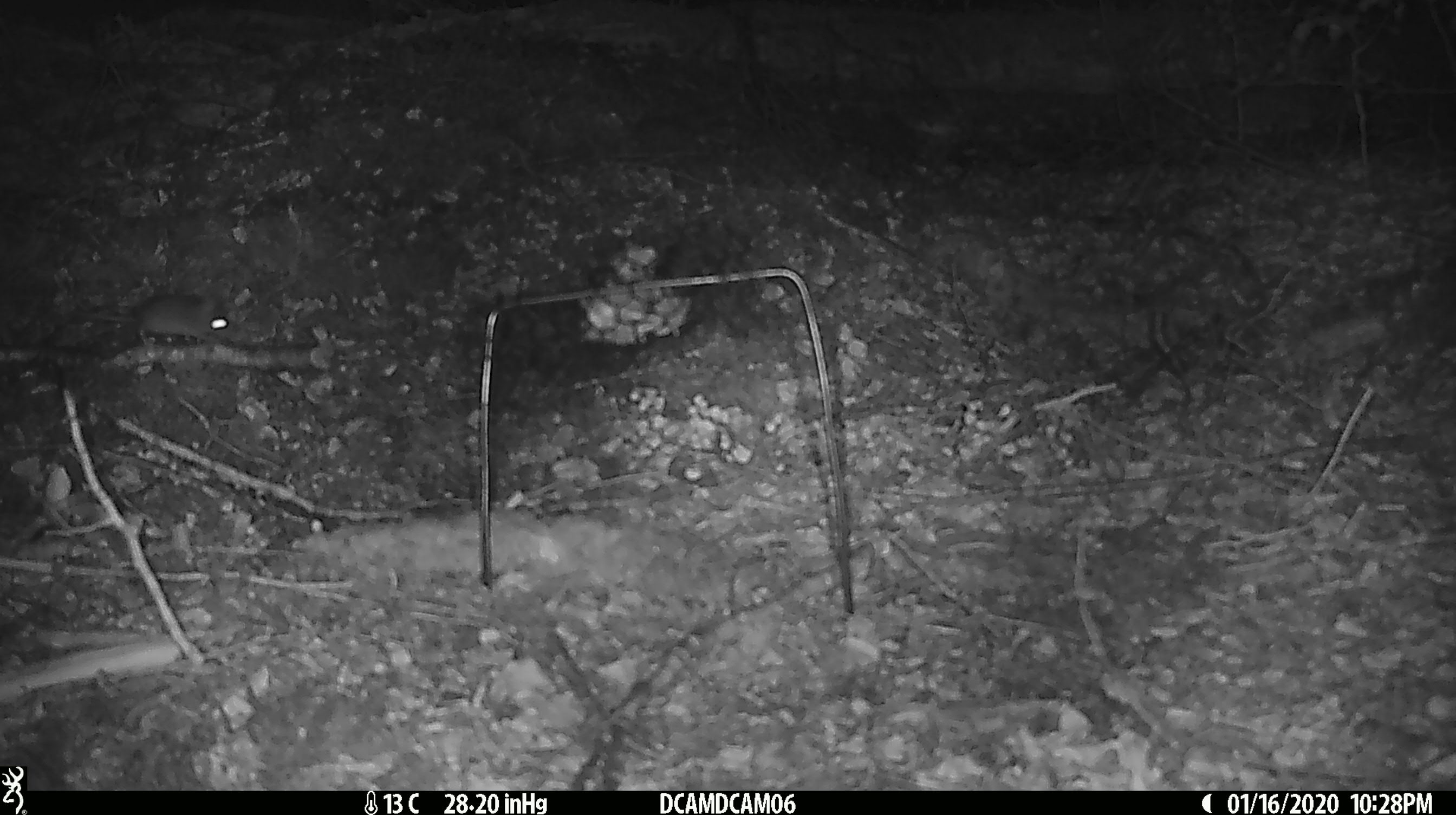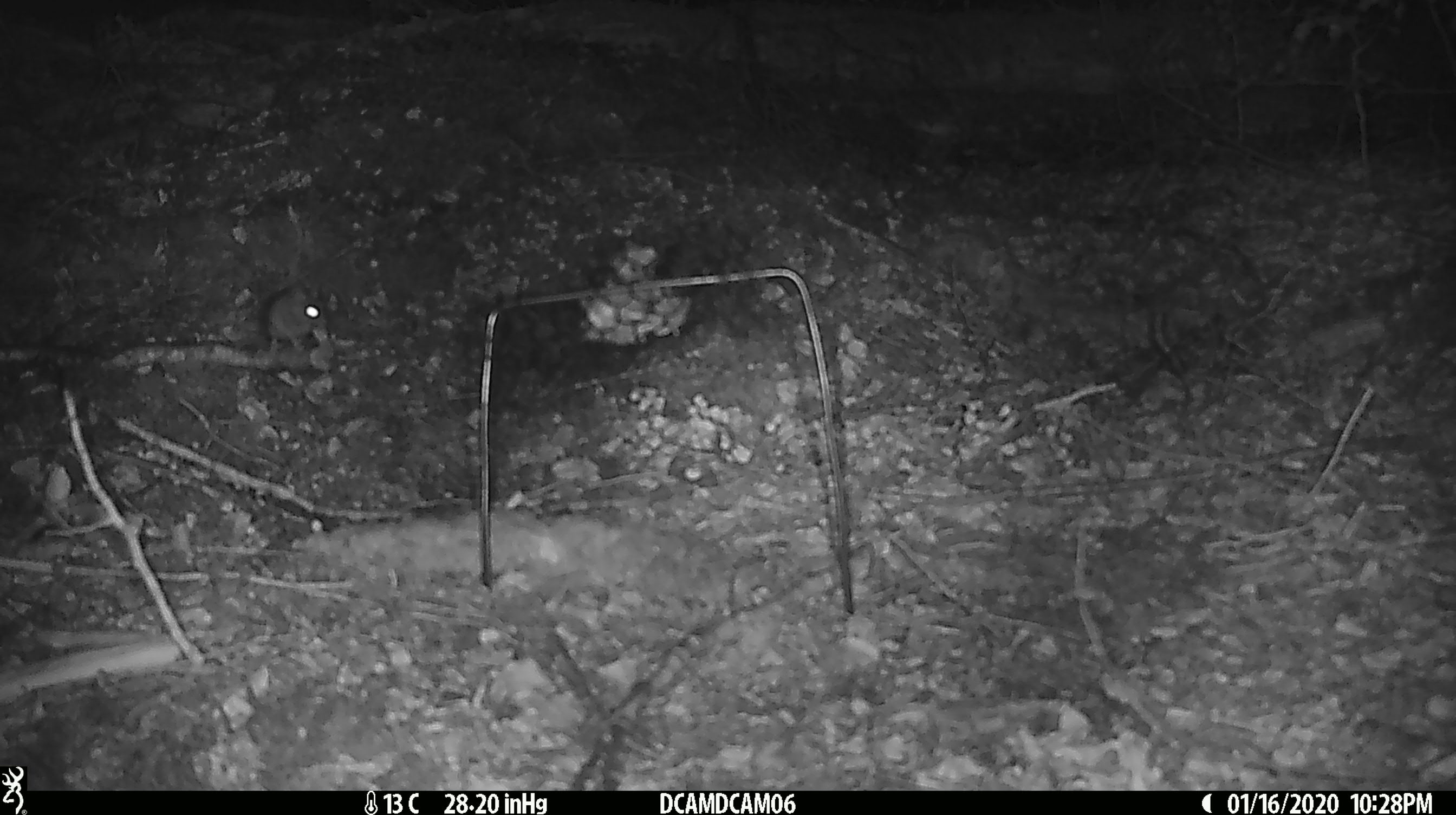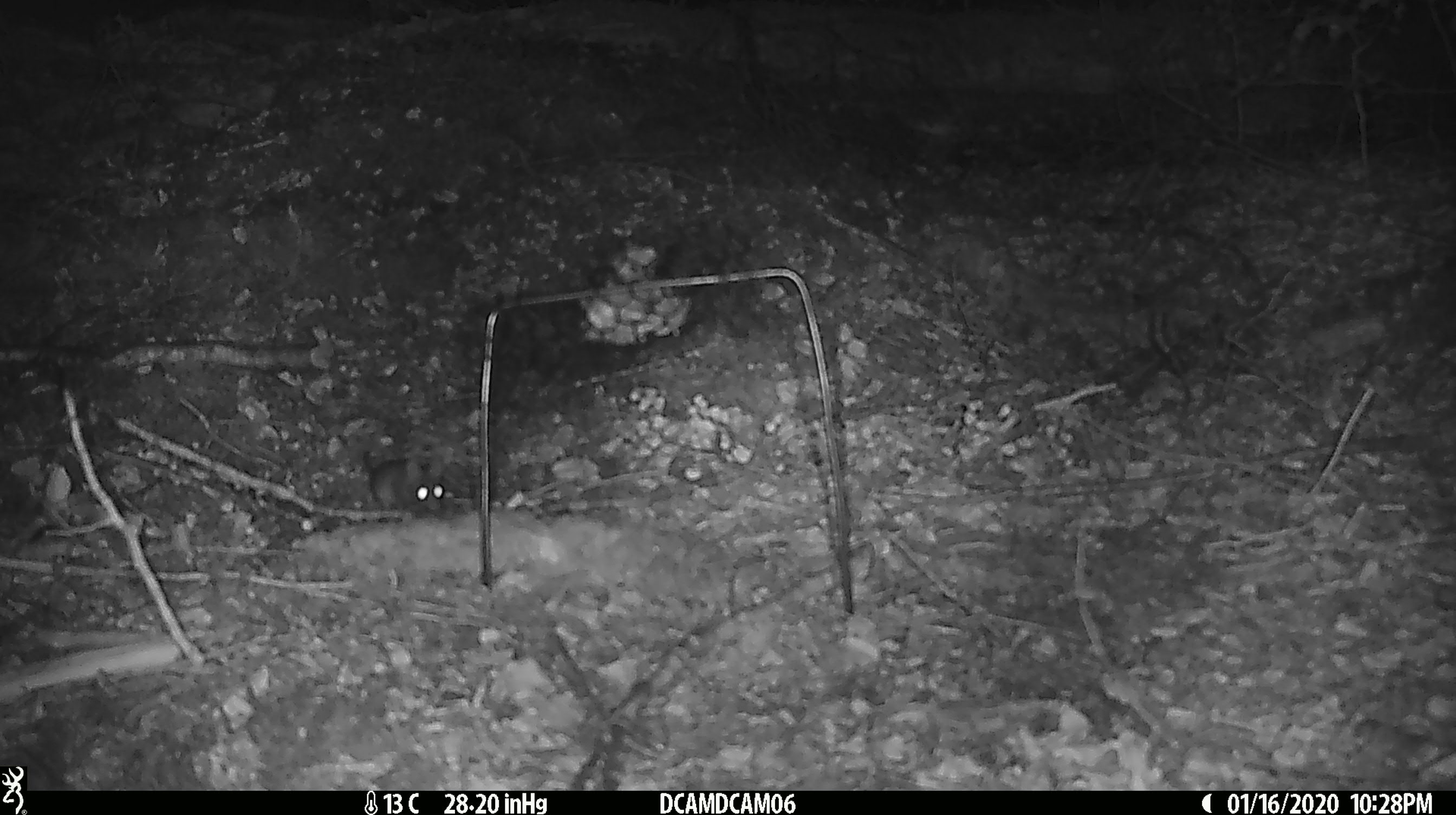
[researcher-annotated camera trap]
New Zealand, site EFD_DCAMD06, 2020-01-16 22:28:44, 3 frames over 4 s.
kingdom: Animalia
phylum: Chordata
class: Mammalia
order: Rodentia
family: Muridae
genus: Mus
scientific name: Mus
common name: mouse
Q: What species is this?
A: Mouse (Mus).